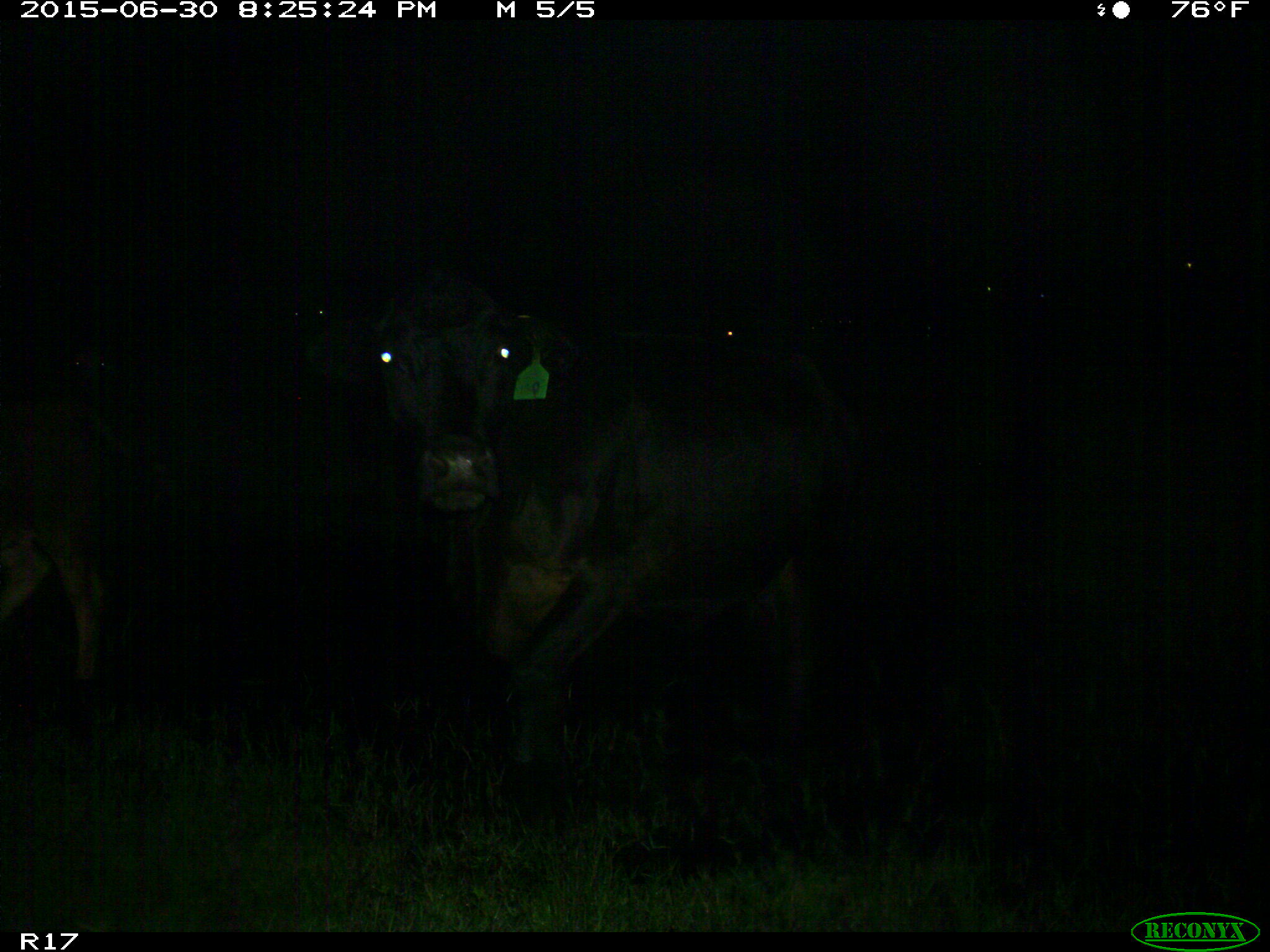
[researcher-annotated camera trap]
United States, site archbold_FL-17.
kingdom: Animalia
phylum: Chordata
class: Mammalia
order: Artiodactyla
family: Bovidae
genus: Bos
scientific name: Bos taurus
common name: domestic cow